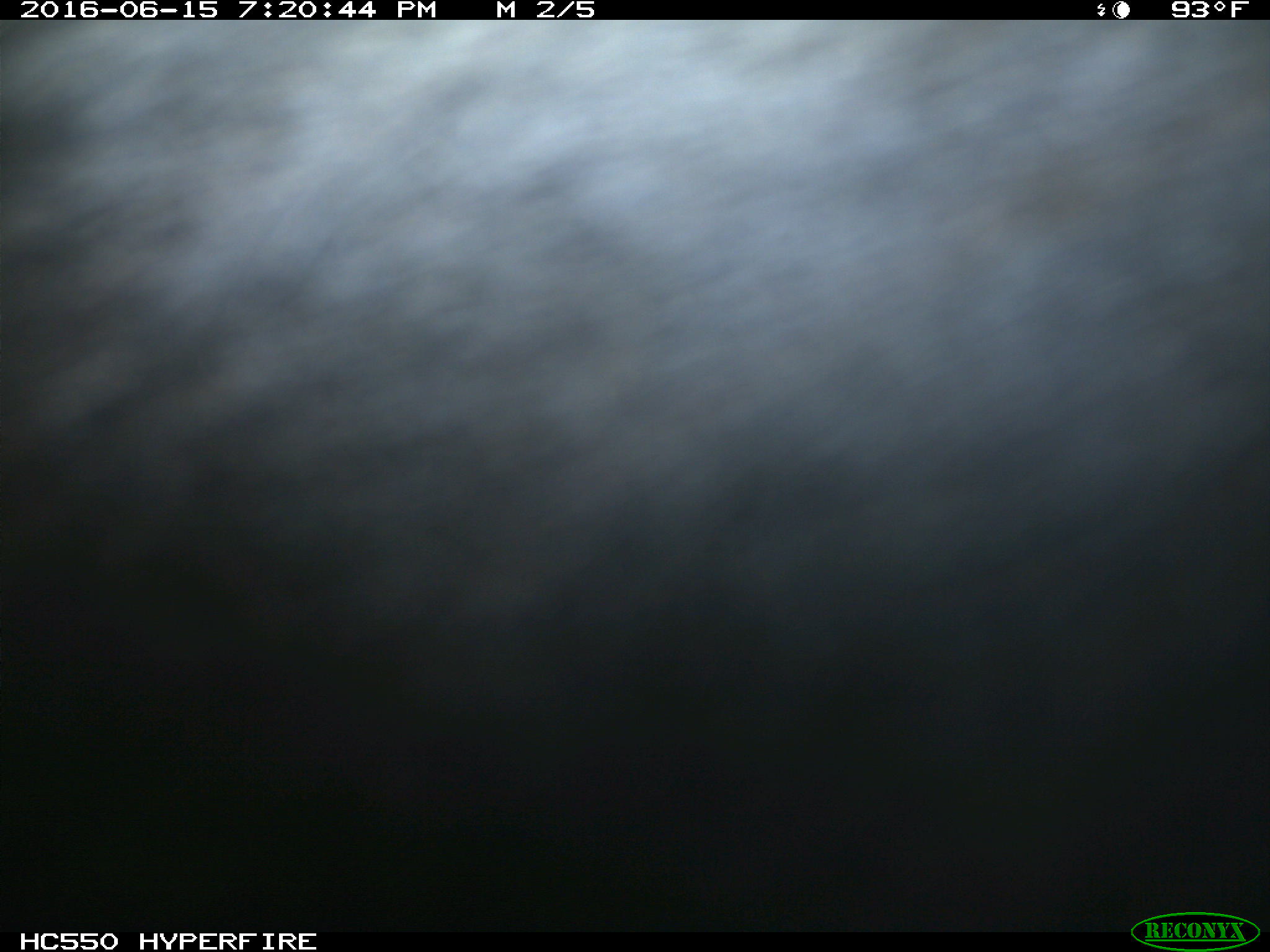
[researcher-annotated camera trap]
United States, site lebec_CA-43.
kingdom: Animalia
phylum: Chordata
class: Mammalia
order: Artiodactyla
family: Bovidae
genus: Bos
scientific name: Bos taurus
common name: domestic cow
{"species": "Bos taurus (domestic cow)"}